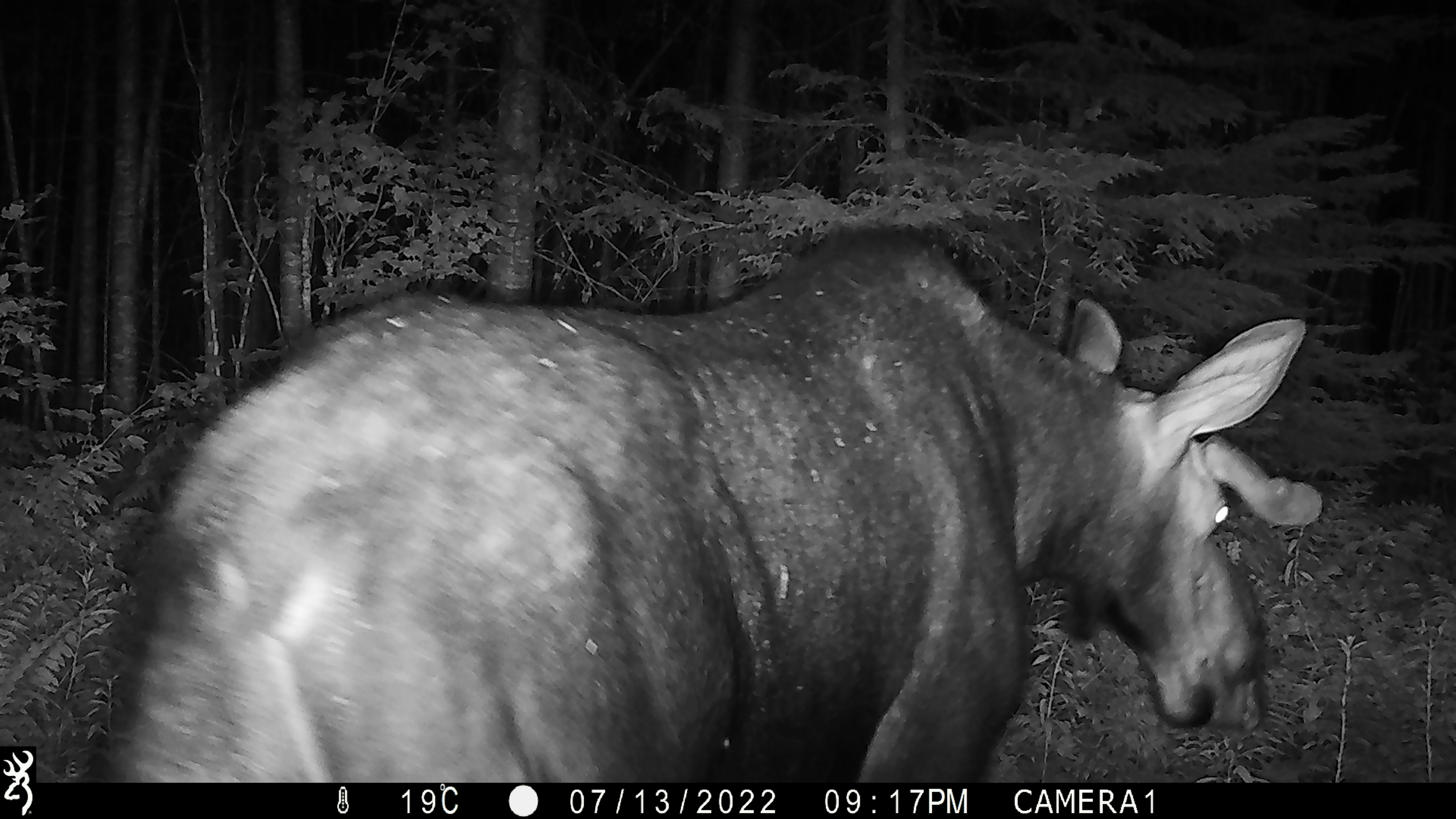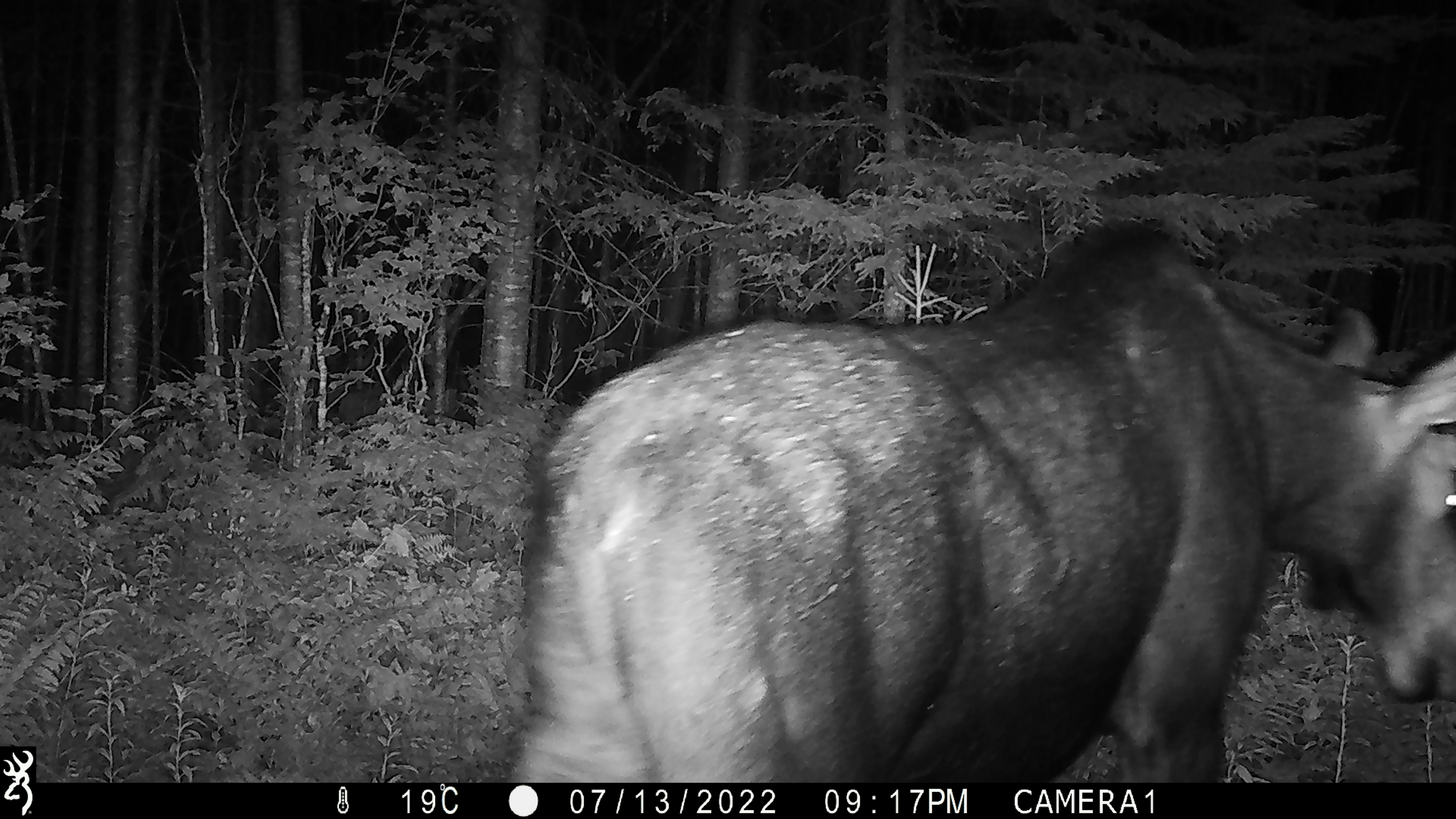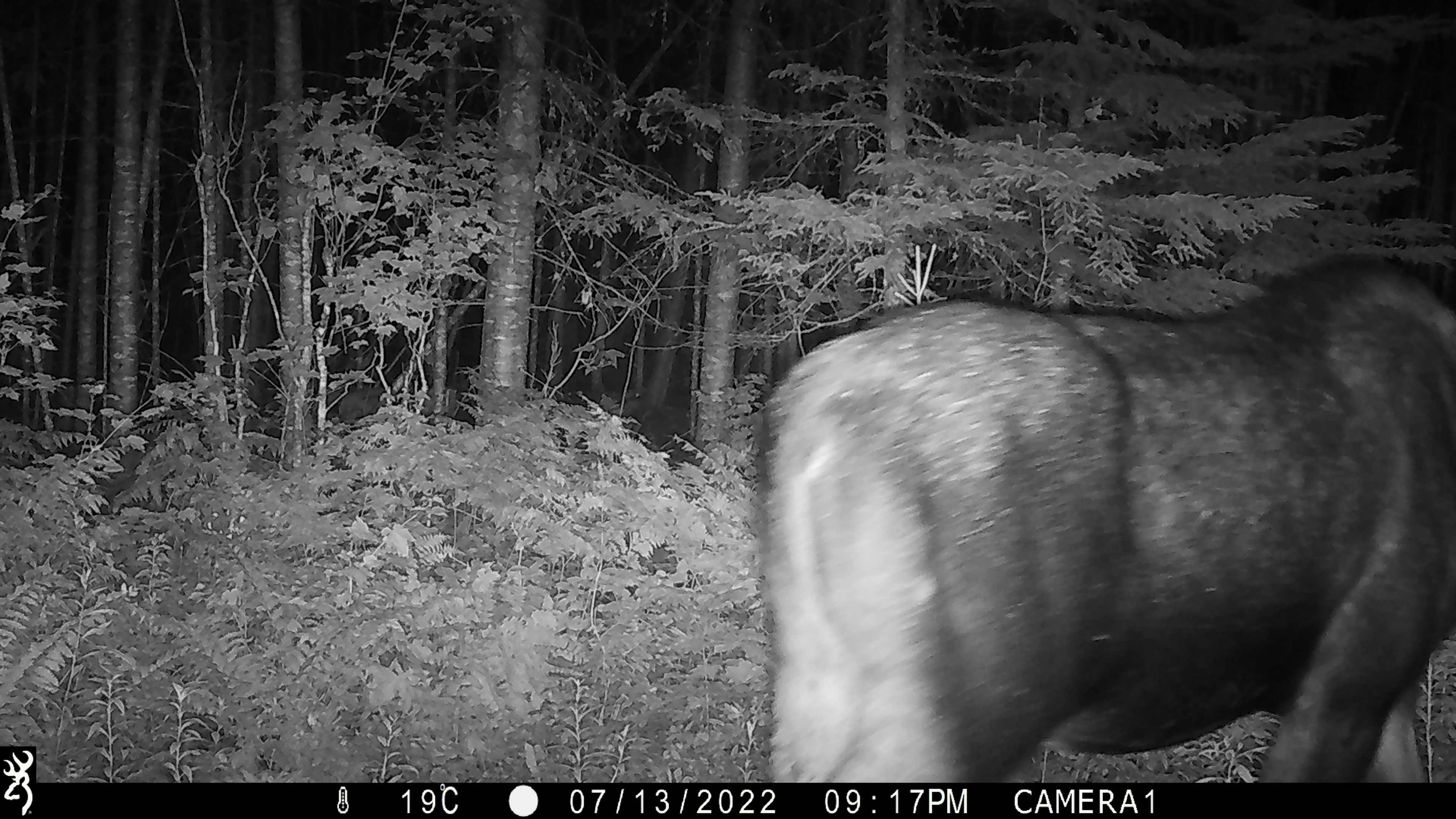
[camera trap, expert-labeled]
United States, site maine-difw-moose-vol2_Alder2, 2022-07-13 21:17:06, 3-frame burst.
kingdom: Animalia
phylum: Chordata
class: Mammalia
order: Artiodactyla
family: Cervidae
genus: Alces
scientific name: Alces alces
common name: moose